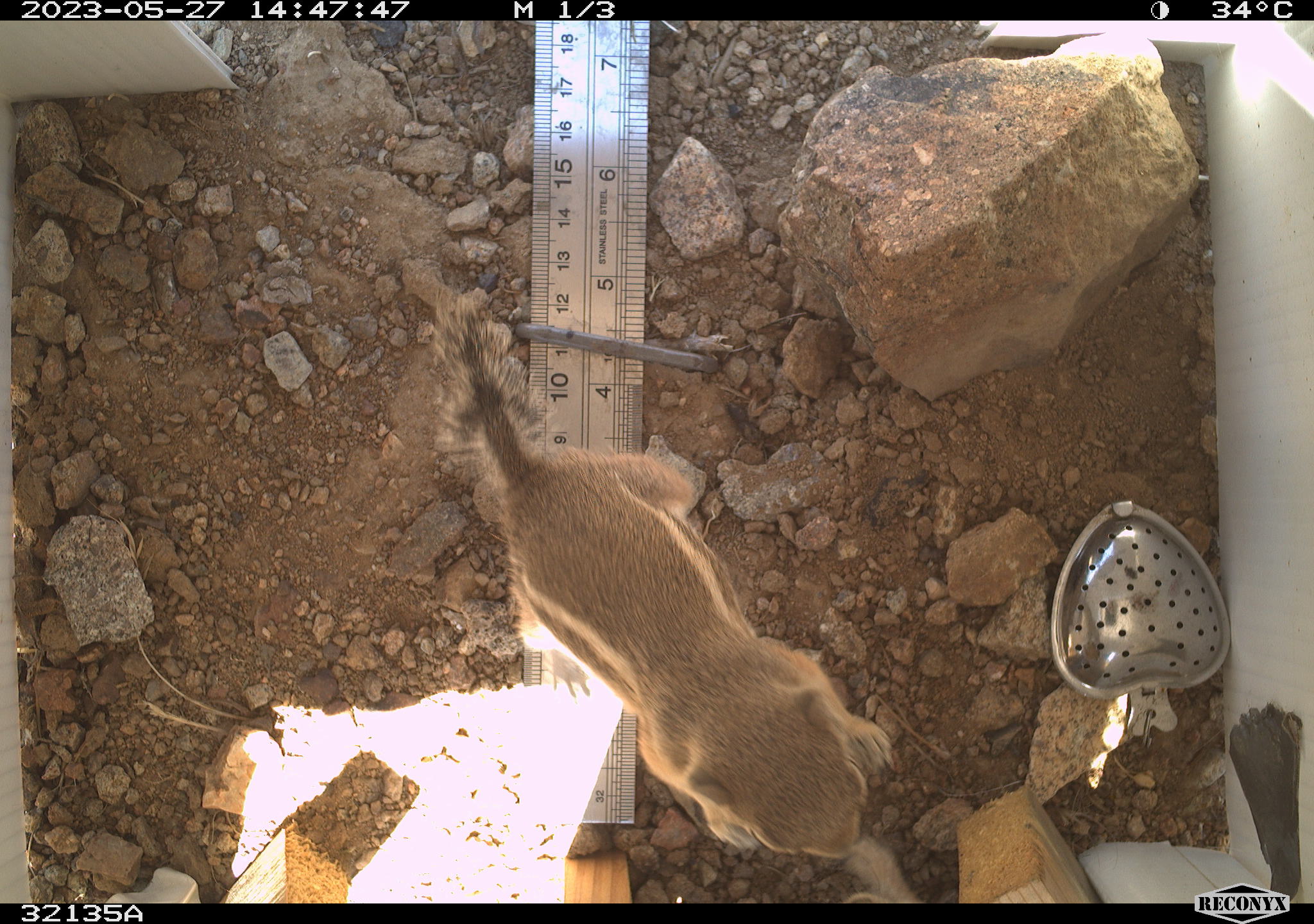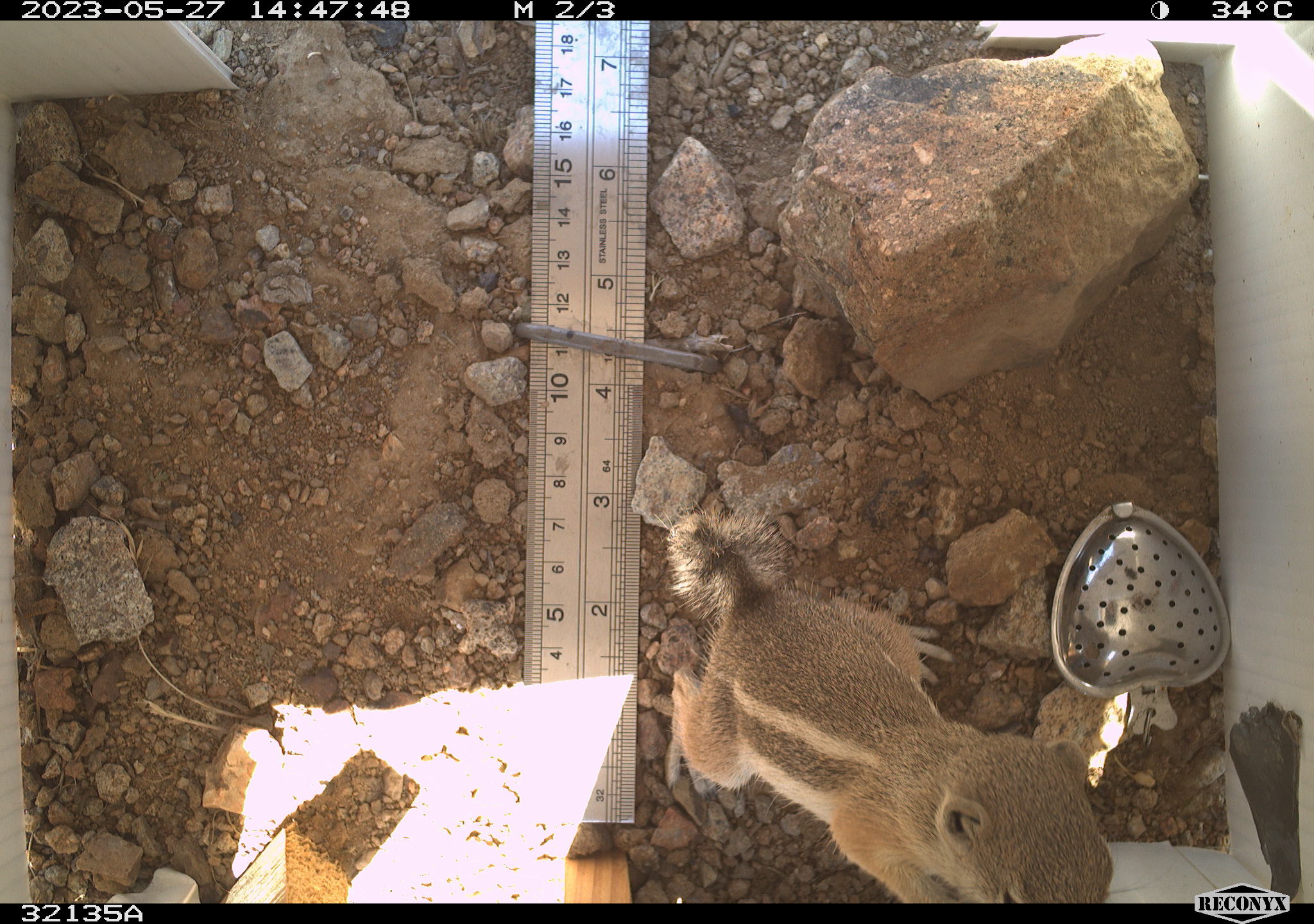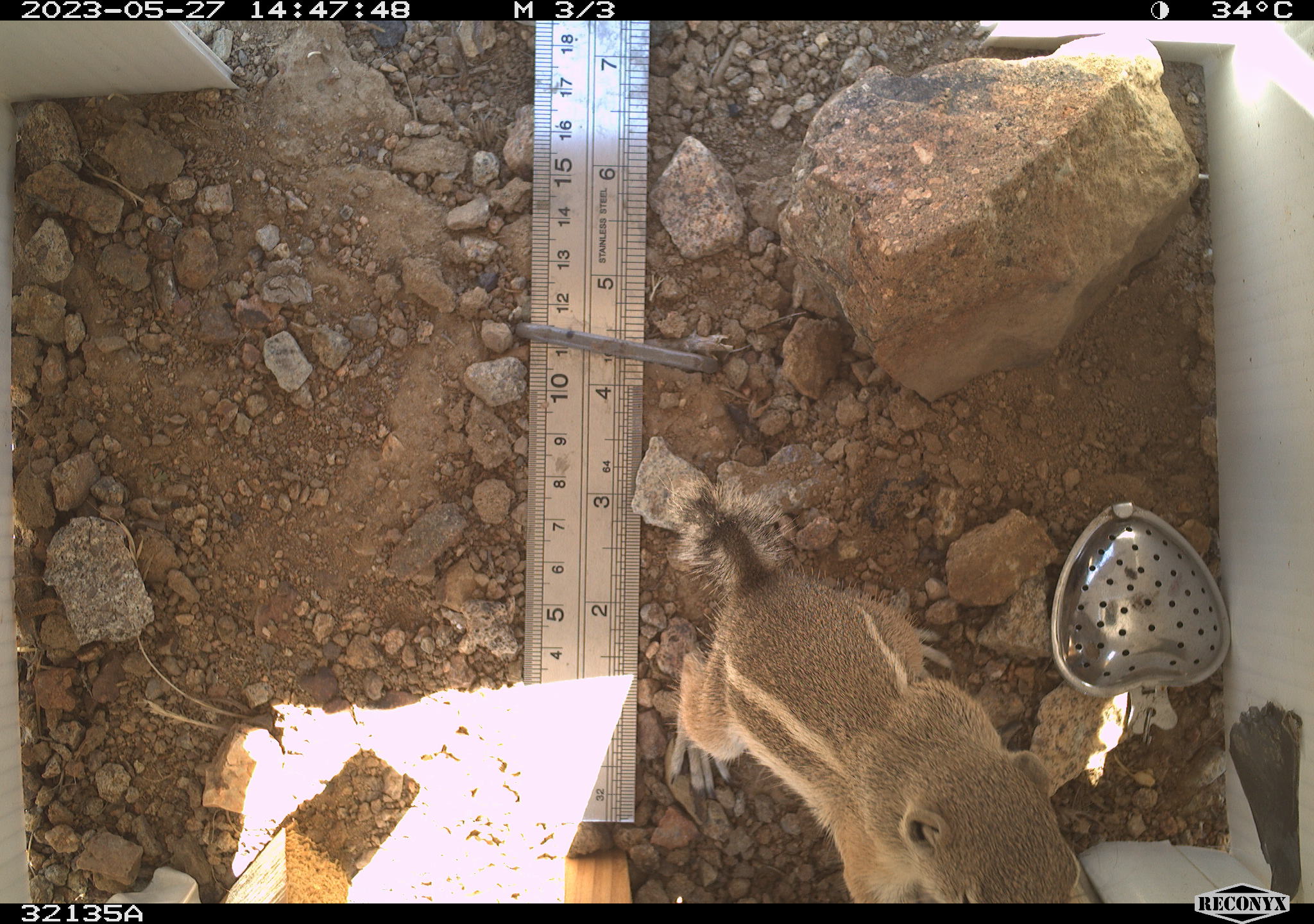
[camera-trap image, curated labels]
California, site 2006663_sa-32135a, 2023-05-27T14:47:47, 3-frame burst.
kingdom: Animalia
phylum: Chordata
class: Mammalia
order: Rodentia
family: Sciuridae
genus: Ammospermophilus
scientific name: Ammospermophilus leucurus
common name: white-tailed antelope squirrel